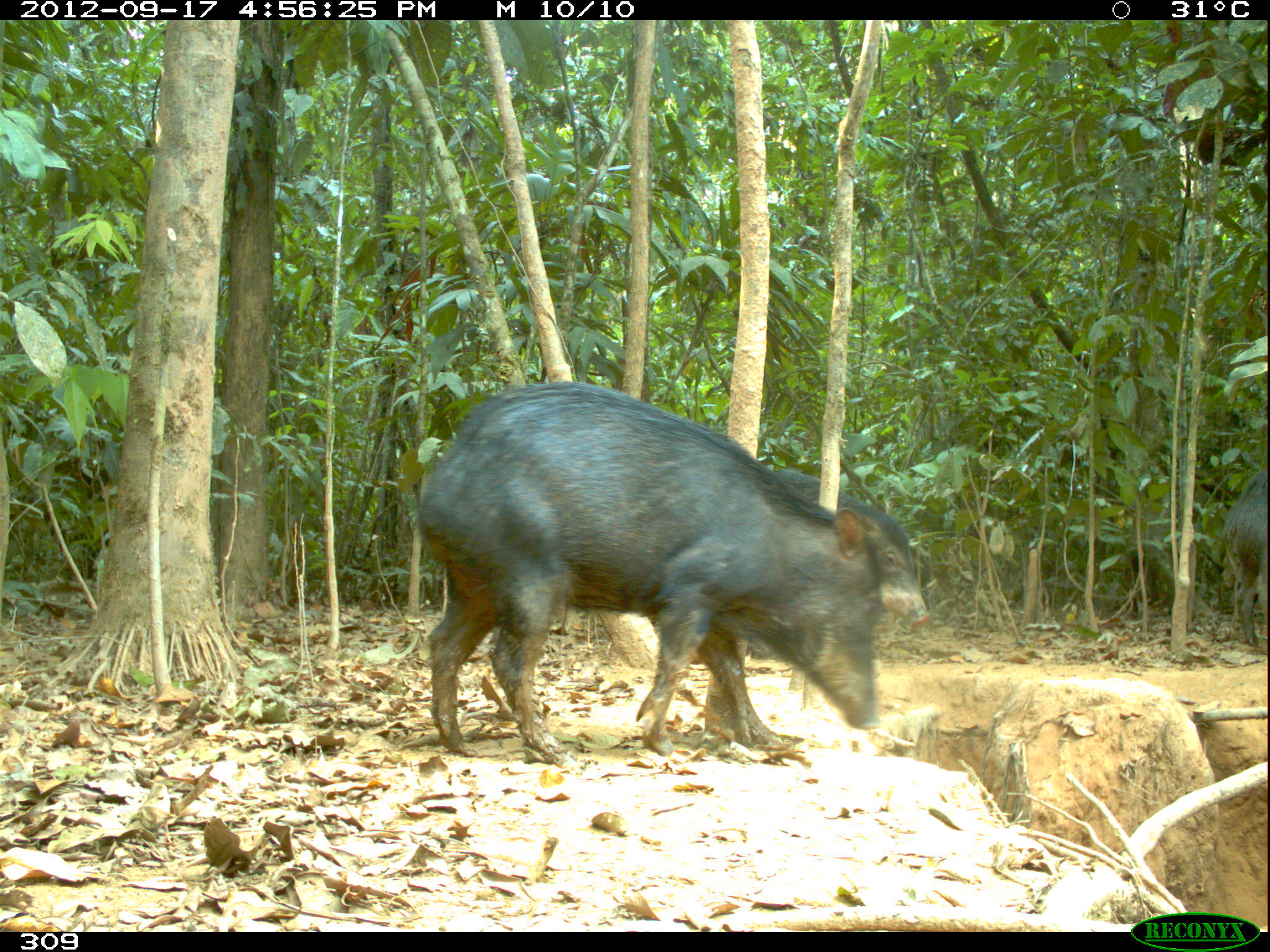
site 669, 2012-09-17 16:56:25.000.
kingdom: Animalia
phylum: Chordata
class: Mammalia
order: Artiodactyla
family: Tayassuidae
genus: Tayassu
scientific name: Tayassu pecari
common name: white-lipped peccary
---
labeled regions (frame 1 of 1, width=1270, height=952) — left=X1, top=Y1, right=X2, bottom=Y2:
tayassu pecari: left=420, top=379, right=885, bottom=766; left=762, top=467, right=932, bottom=631; left=1219, top=458, right=1268, bottom=656